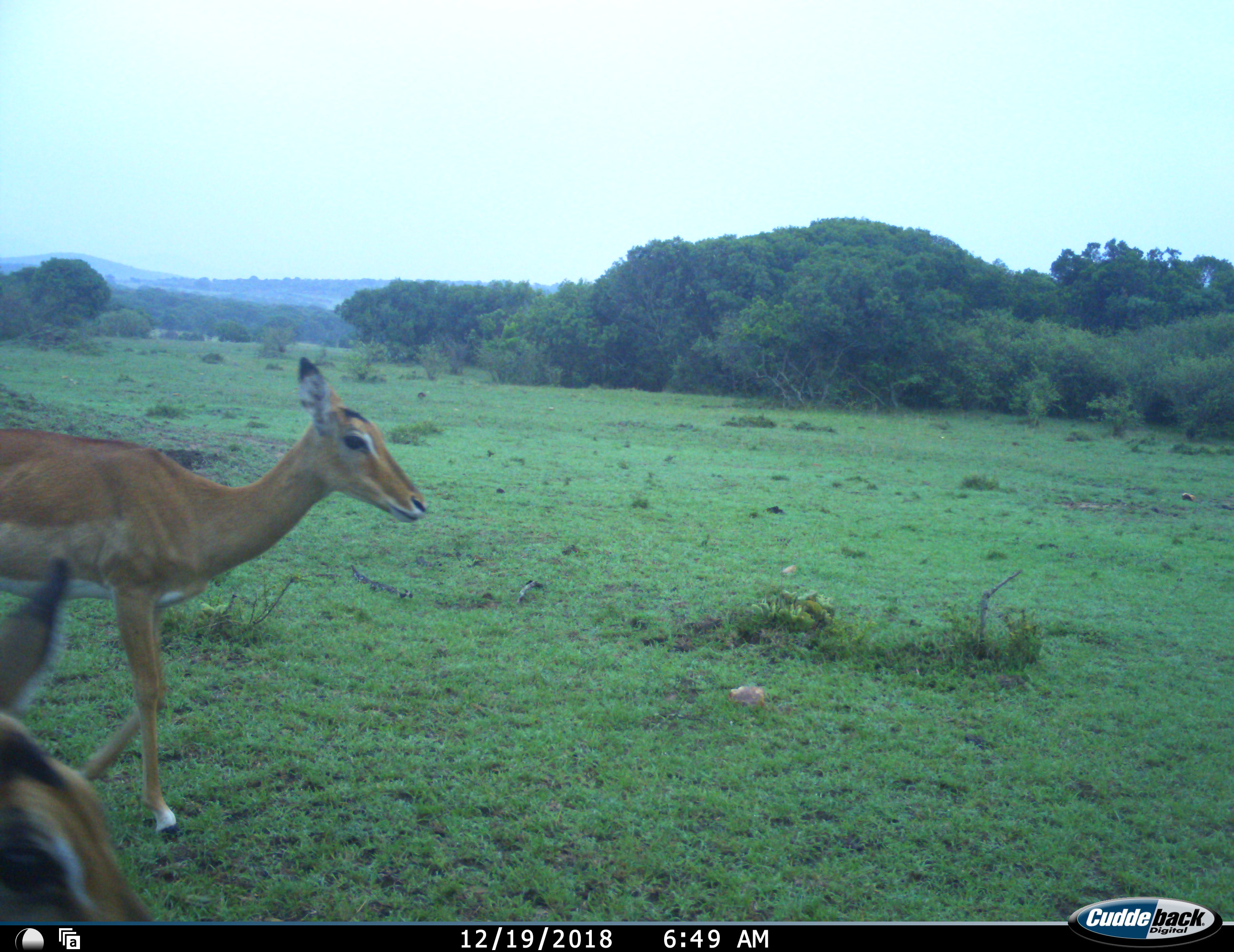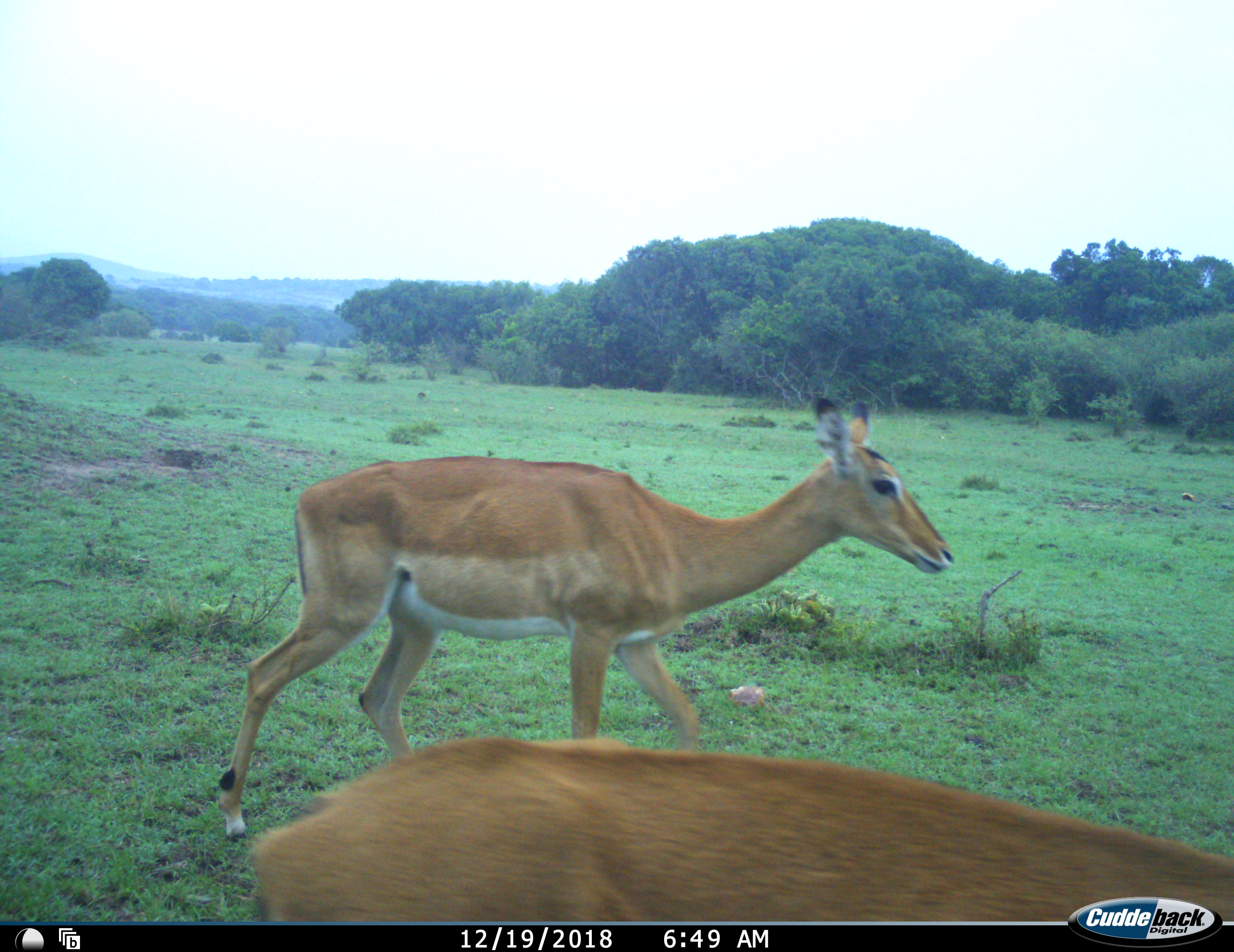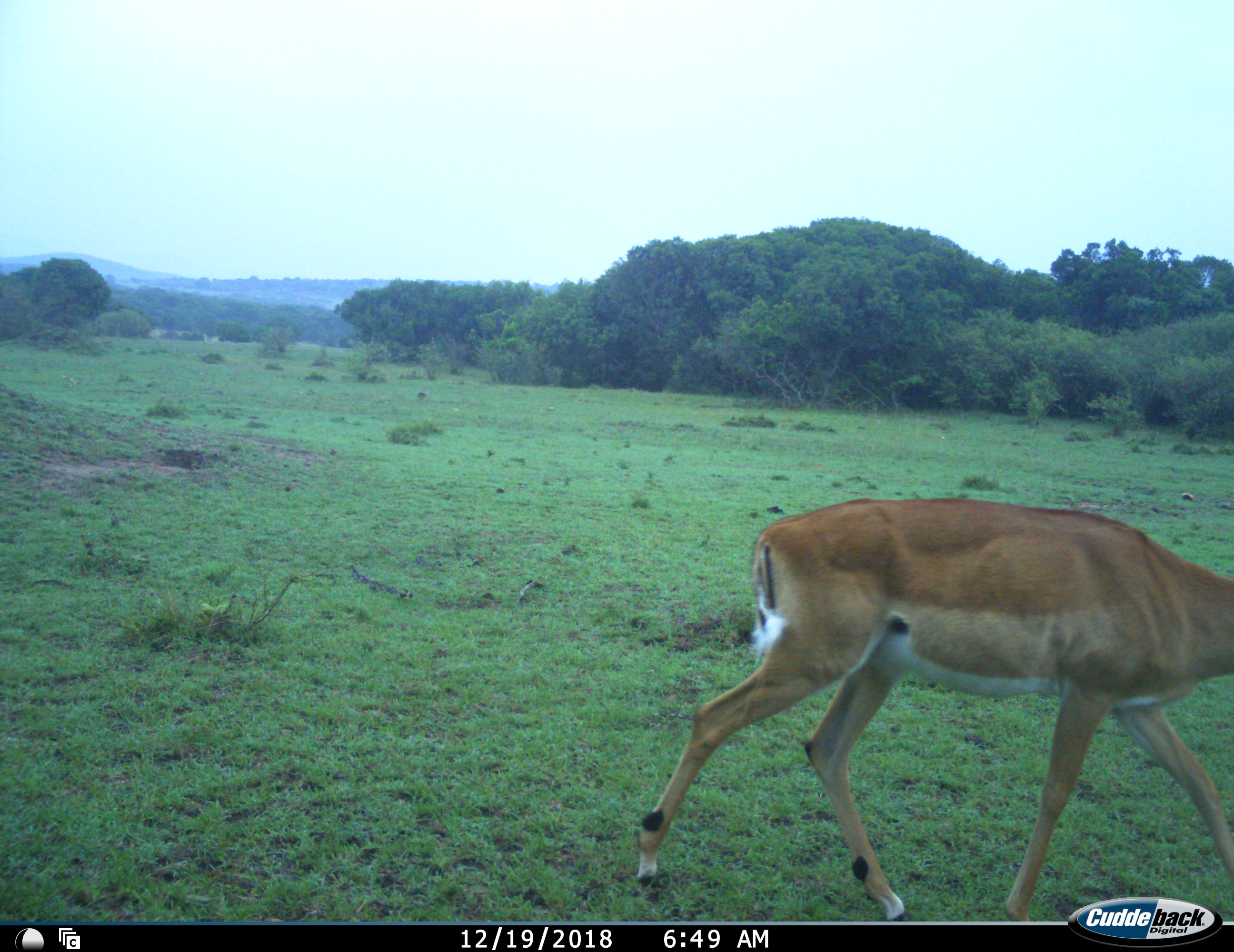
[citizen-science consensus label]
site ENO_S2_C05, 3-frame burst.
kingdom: Animalia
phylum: Chordata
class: Mammalia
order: Artiodactyla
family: Bovidae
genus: Aepyceros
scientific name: Aepyceros melampus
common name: impala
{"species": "impala (Aepyceros melampus)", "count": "2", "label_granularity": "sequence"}